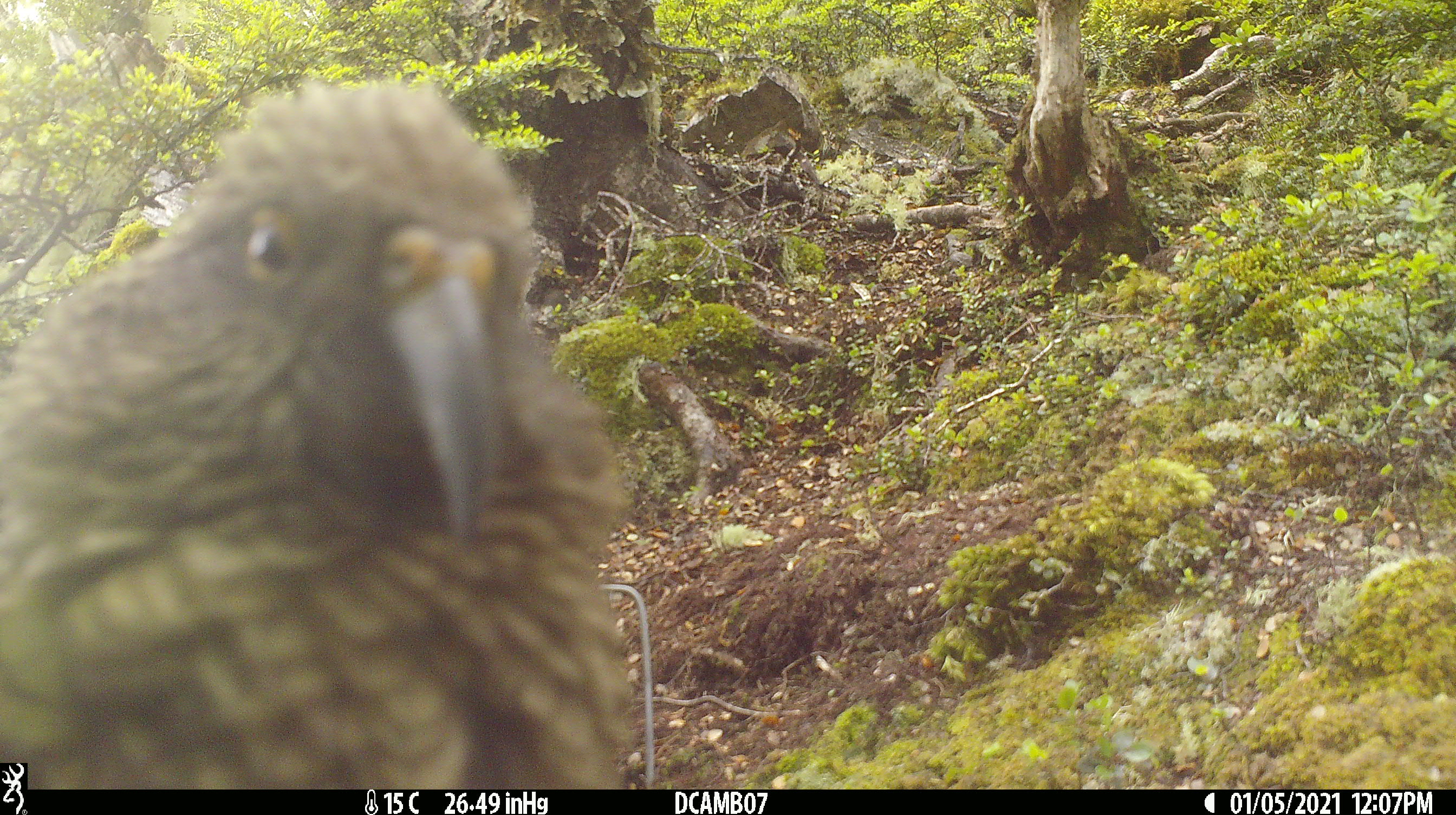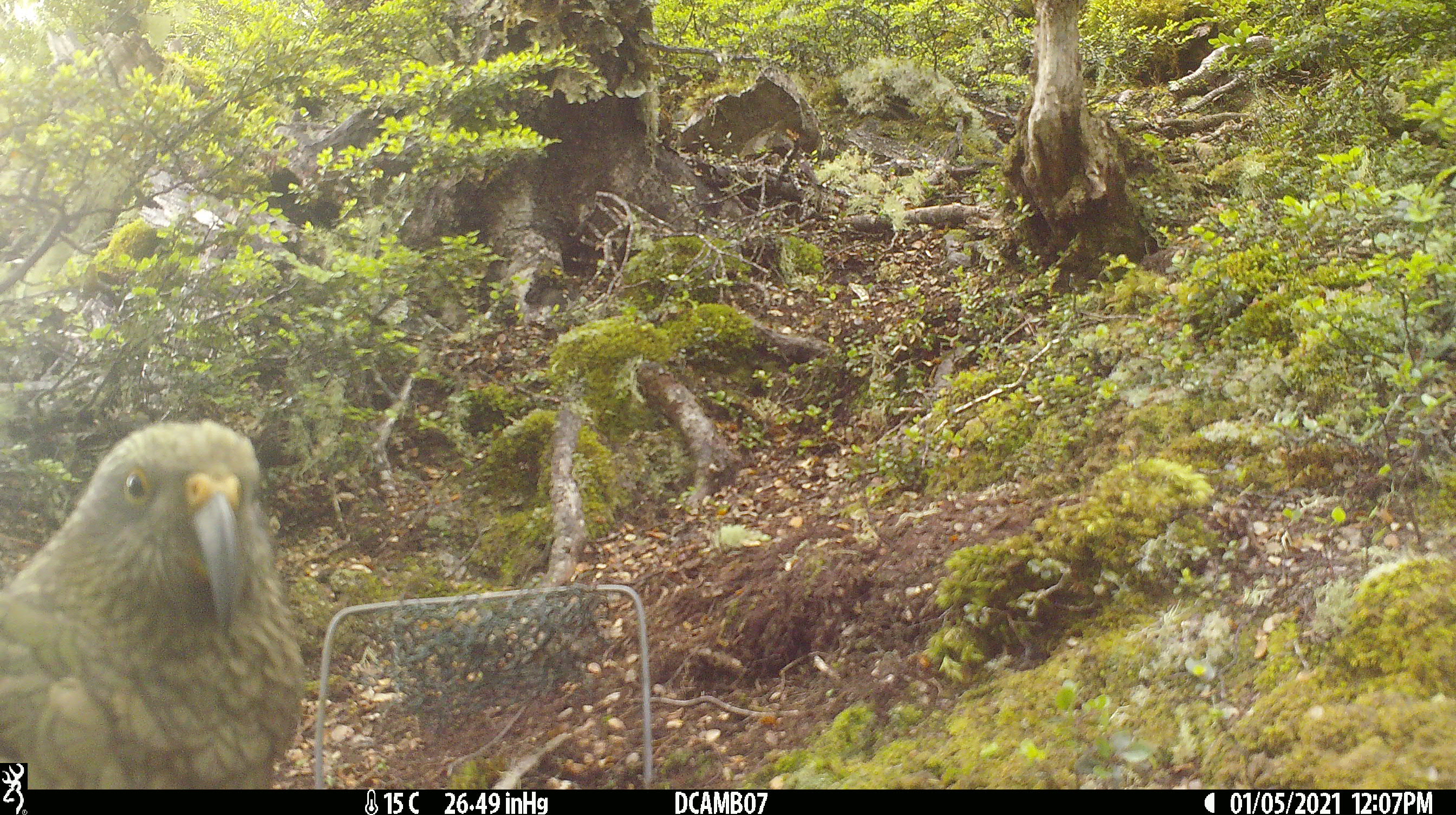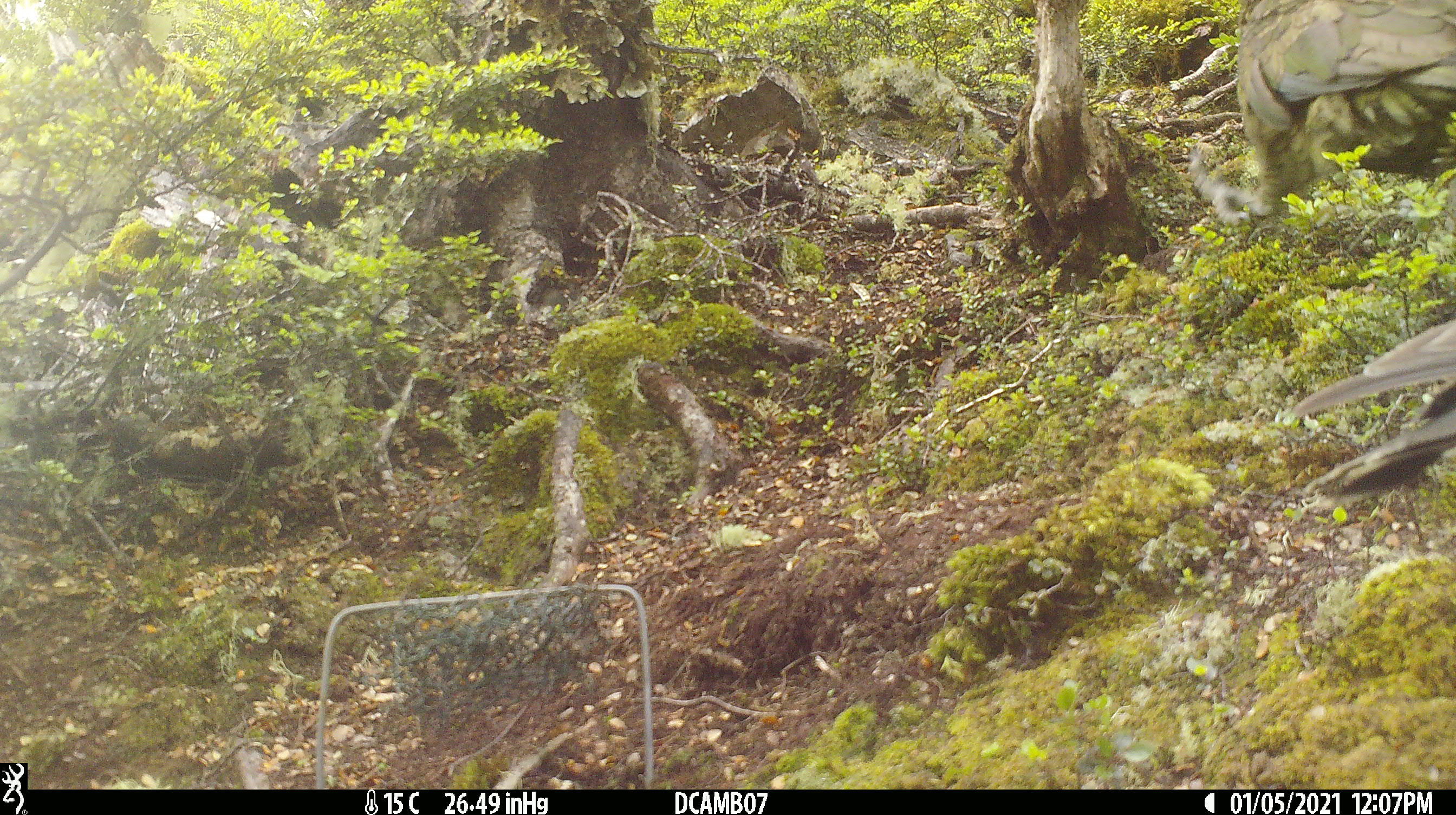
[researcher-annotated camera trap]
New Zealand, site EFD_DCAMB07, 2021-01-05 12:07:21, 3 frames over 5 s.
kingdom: Animalia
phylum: Chordata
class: Aves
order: Psittaciformes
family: Strigopidae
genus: Nestor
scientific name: Nestor notabilis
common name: kea